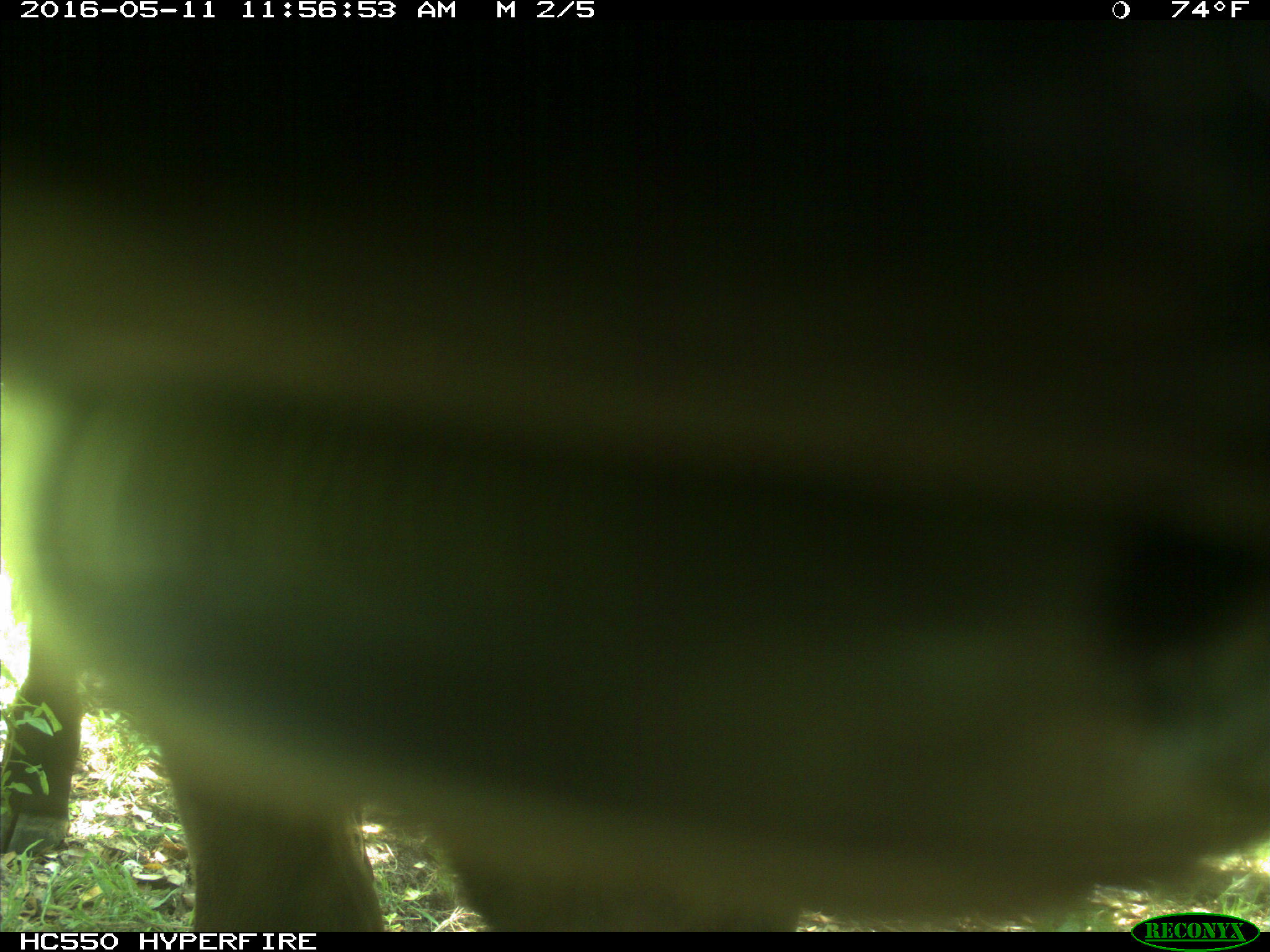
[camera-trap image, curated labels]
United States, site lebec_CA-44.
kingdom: Animalia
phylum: Chordata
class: Mammalia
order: Artiodactyla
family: Bovidae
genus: Bos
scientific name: Bos taurus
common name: domestic cow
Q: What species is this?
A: Bos taurus (domestic cow).